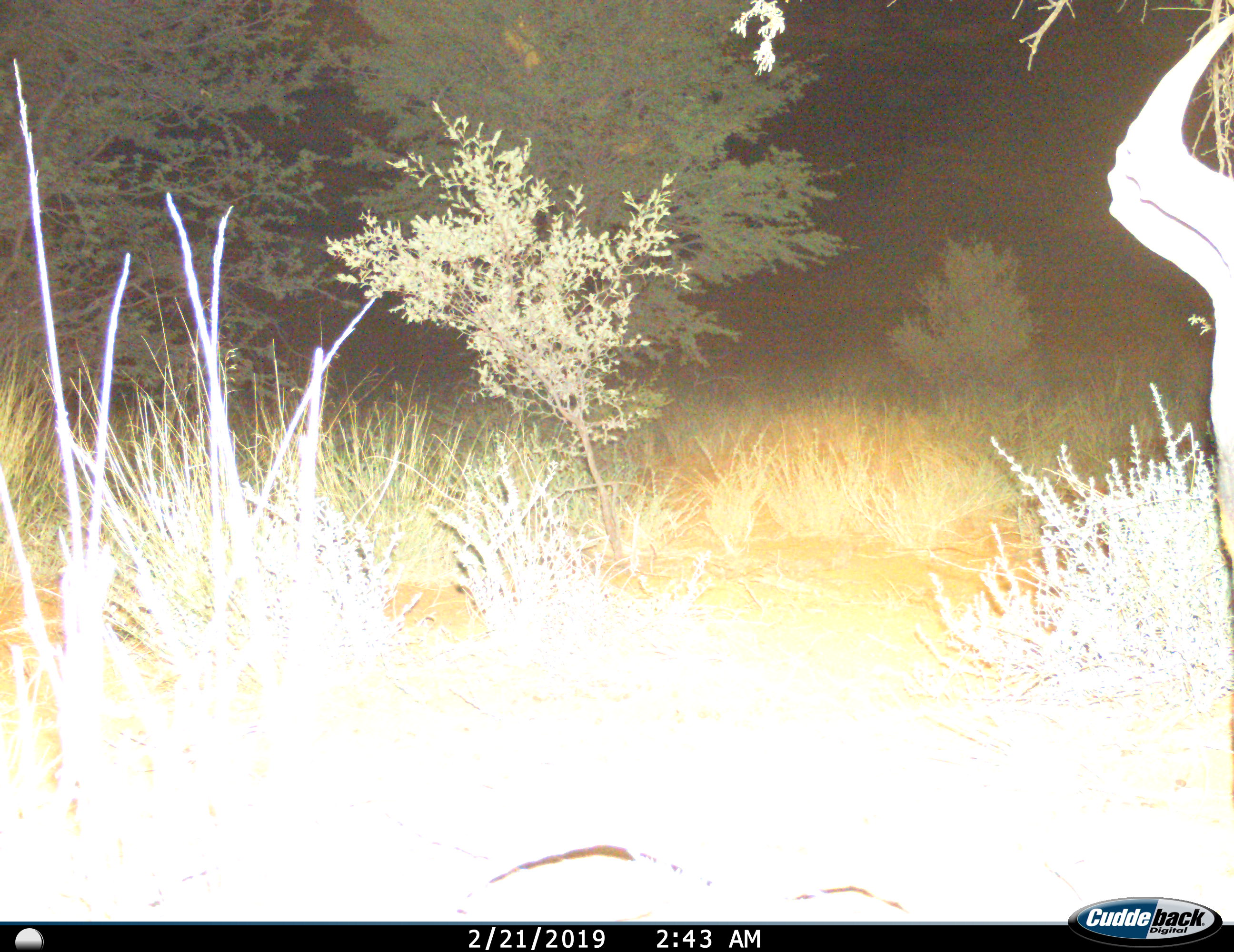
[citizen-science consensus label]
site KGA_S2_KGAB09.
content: unidentified animal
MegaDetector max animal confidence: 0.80